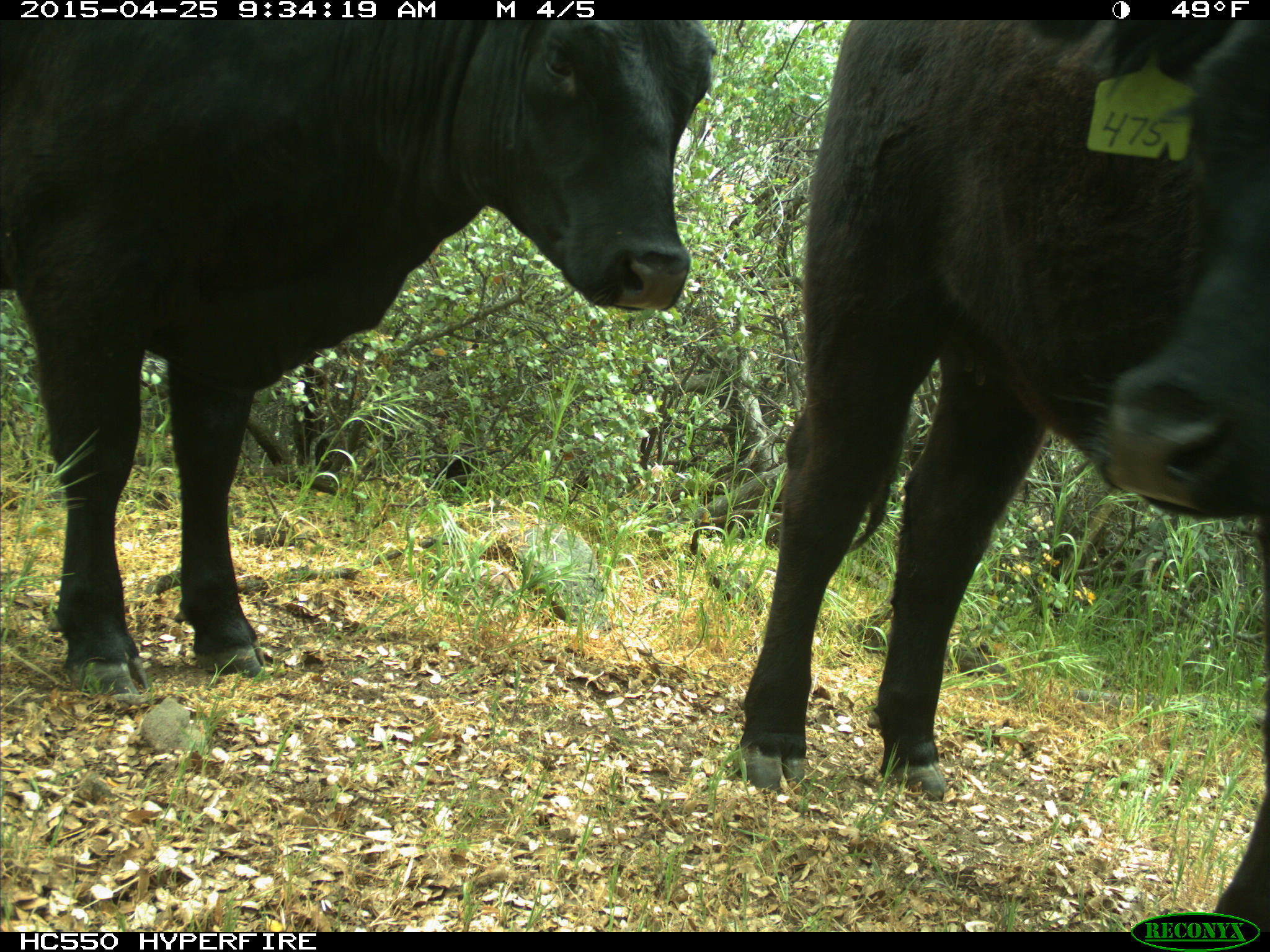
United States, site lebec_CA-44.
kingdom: Animalia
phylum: Chordata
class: Mammalia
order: Artiodactyla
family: Suidae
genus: Sus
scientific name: Sus scrofa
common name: wild boar